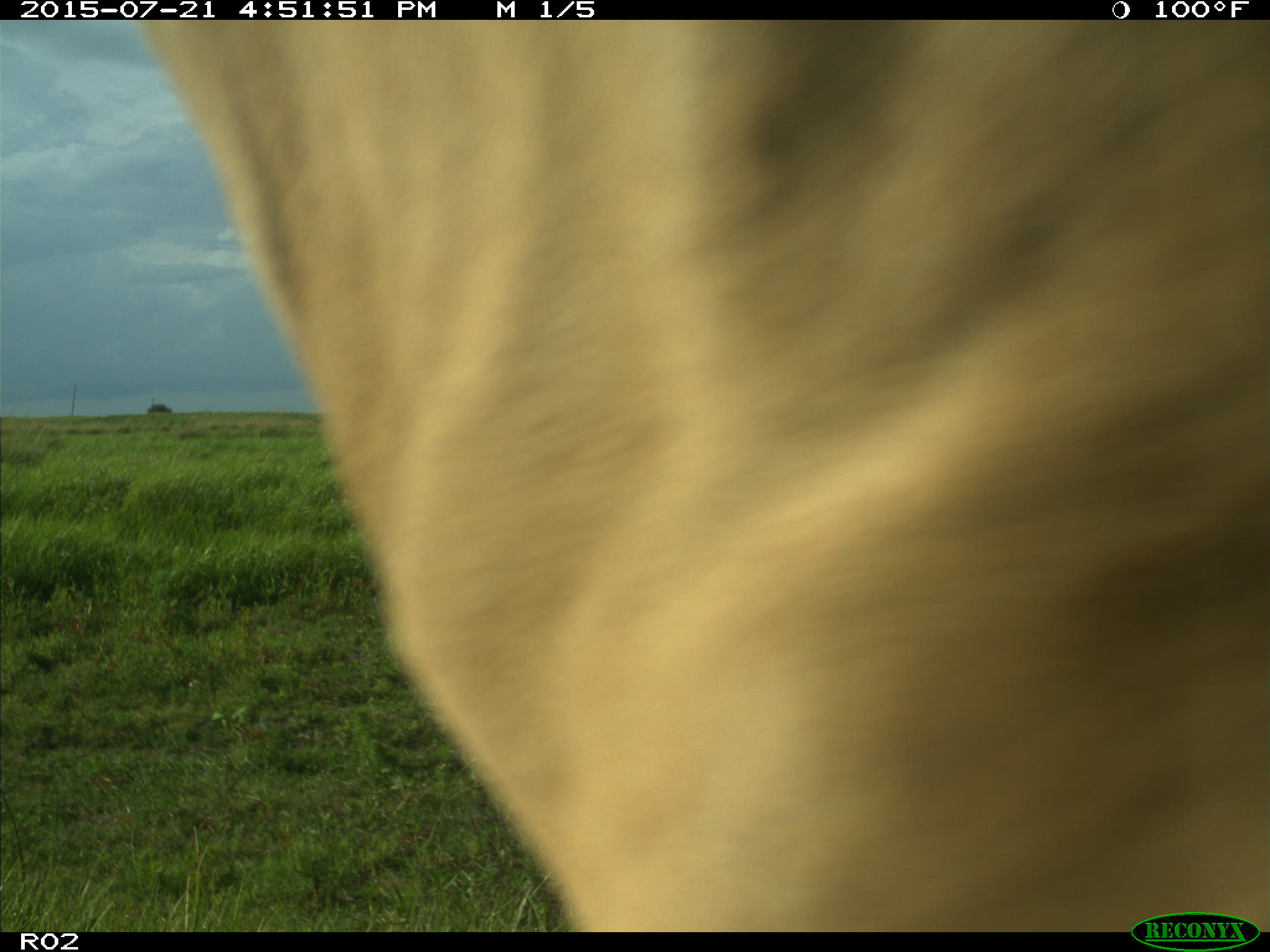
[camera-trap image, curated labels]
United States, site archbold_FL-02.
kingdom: Animalia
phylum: Chordata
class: Mammalia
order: Artiodactyla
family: Bovidae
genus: Bos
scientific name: Bos taurus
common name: domestic cow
Bos taurus (domestic cow).